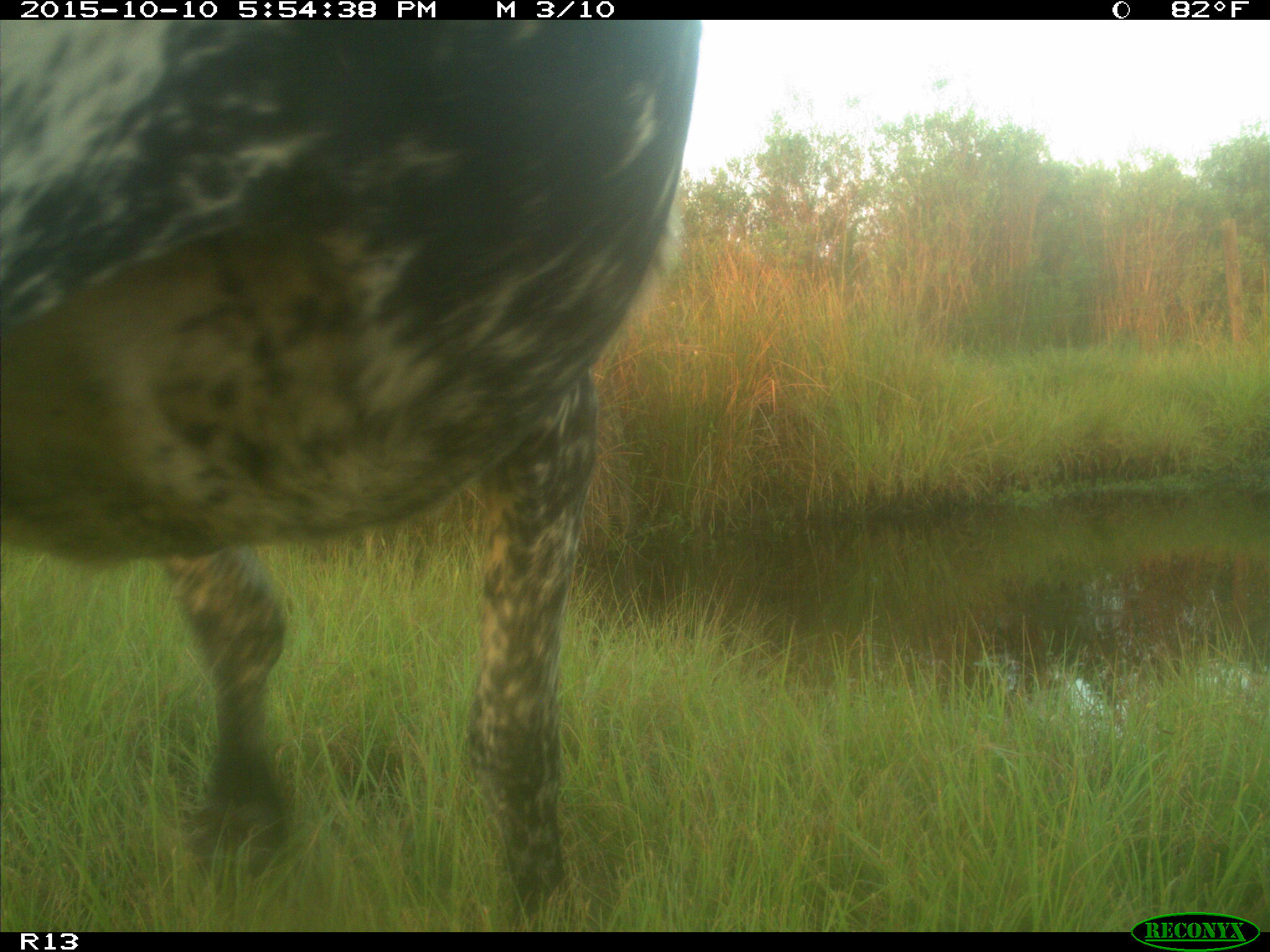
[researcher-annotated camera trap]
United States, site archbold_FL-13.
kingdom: Animalia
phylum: Chordata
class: Mammalia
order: Artiodactyla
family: Bovidae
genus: Bos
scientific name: Bos taurus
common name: domestic cow